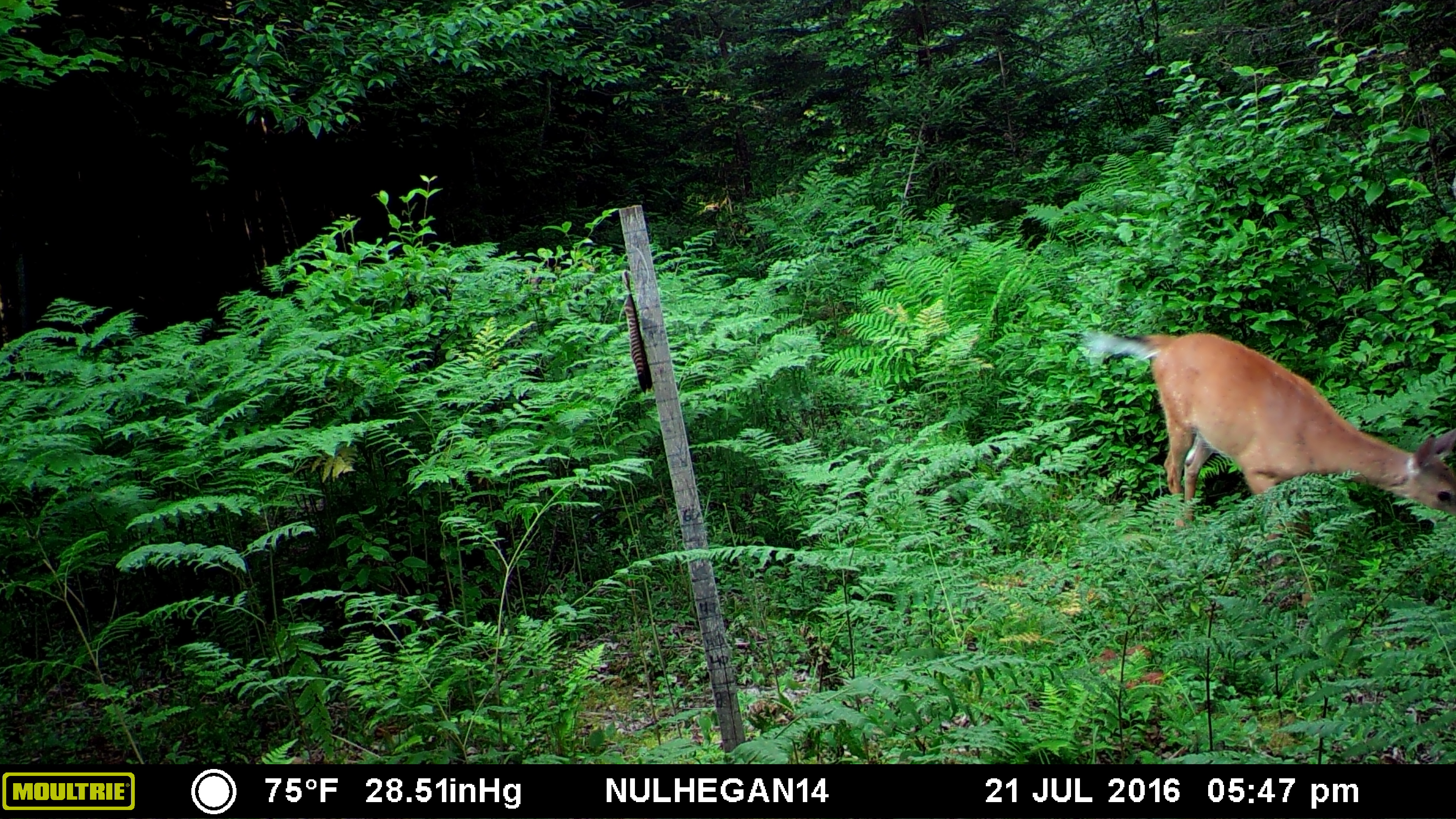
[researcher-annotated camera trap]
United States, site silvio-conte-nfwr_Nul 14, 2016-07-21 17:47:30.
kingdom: Animalia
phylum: Chordata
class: Mammalia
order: Artiodactyla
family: Cervidae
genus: Odocoileus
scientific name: Odocoileus virginianus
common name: white-tailed deer